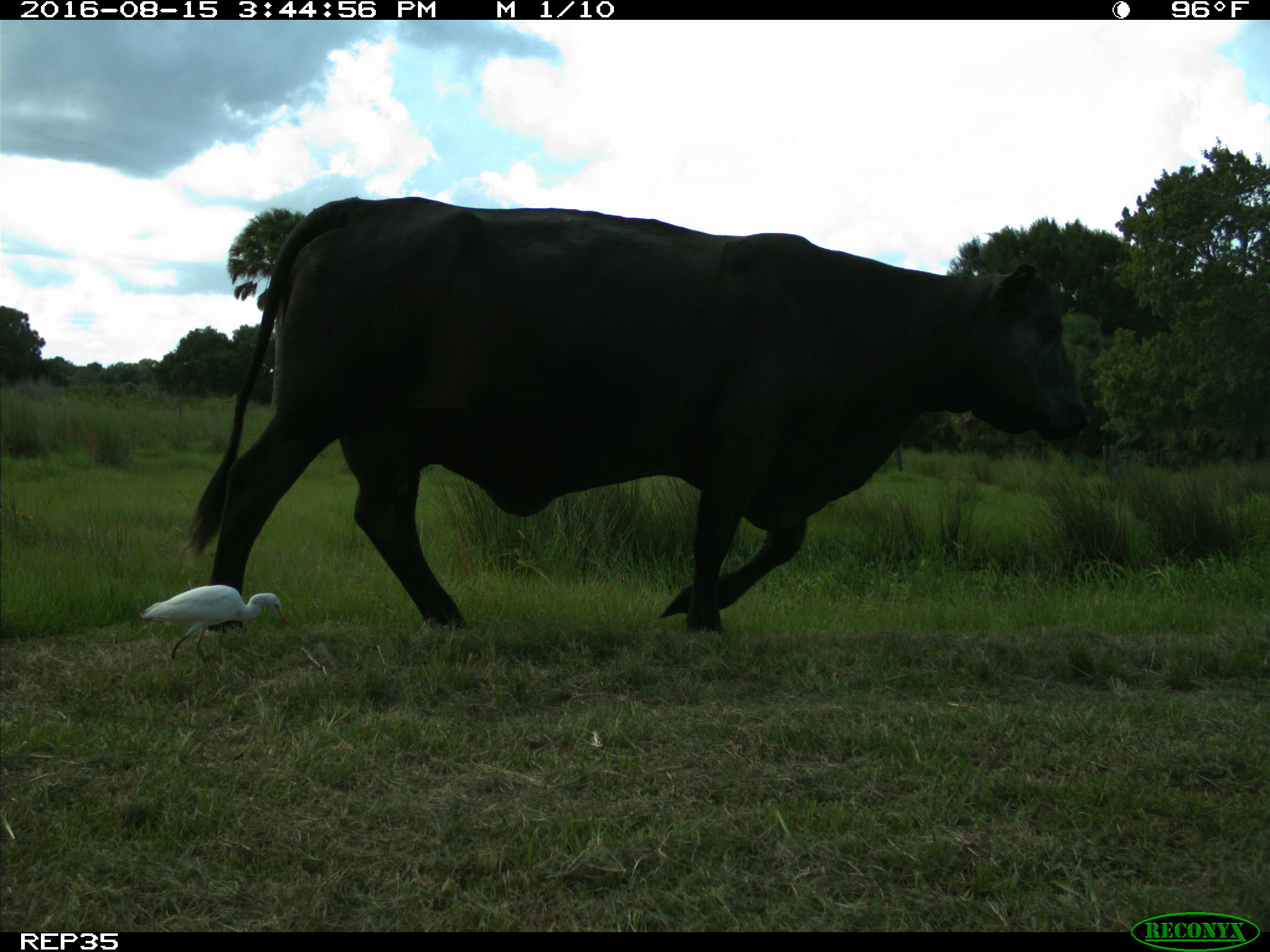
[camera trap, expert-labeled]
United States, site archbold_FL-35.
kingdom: Animalia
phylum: Chordata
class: Mammalia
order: Artiodactyla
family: Bovidae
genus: Bos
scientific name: Bos taurus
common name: domestic cow